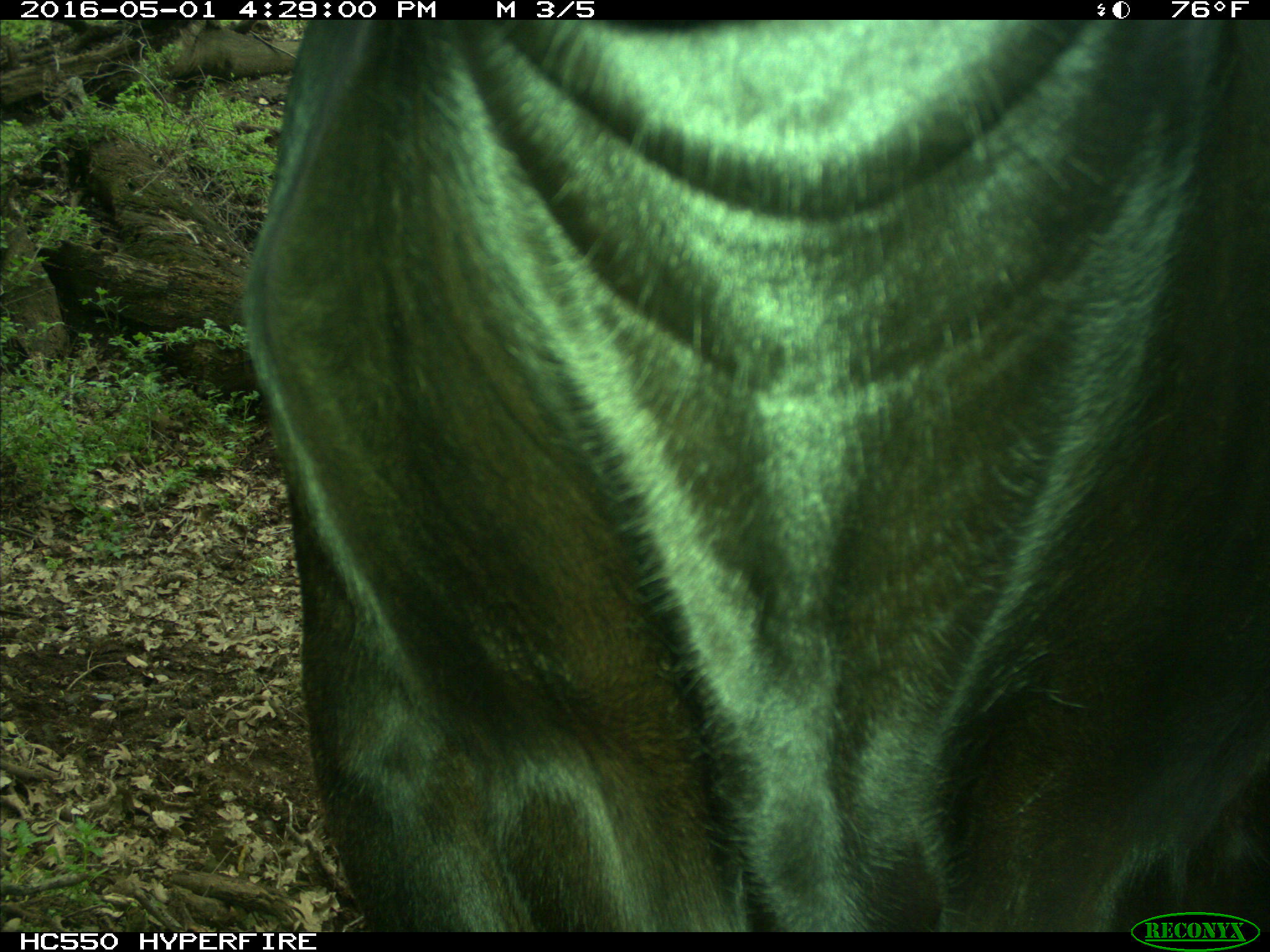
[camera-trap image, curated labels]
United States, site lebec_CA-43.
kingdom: Animalia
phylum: Chordata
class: Mammalia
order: Artiodactyla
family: Bovidae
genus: Bos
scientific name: Bos taurus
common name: domestic cow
Bos taurus (domestic cow).